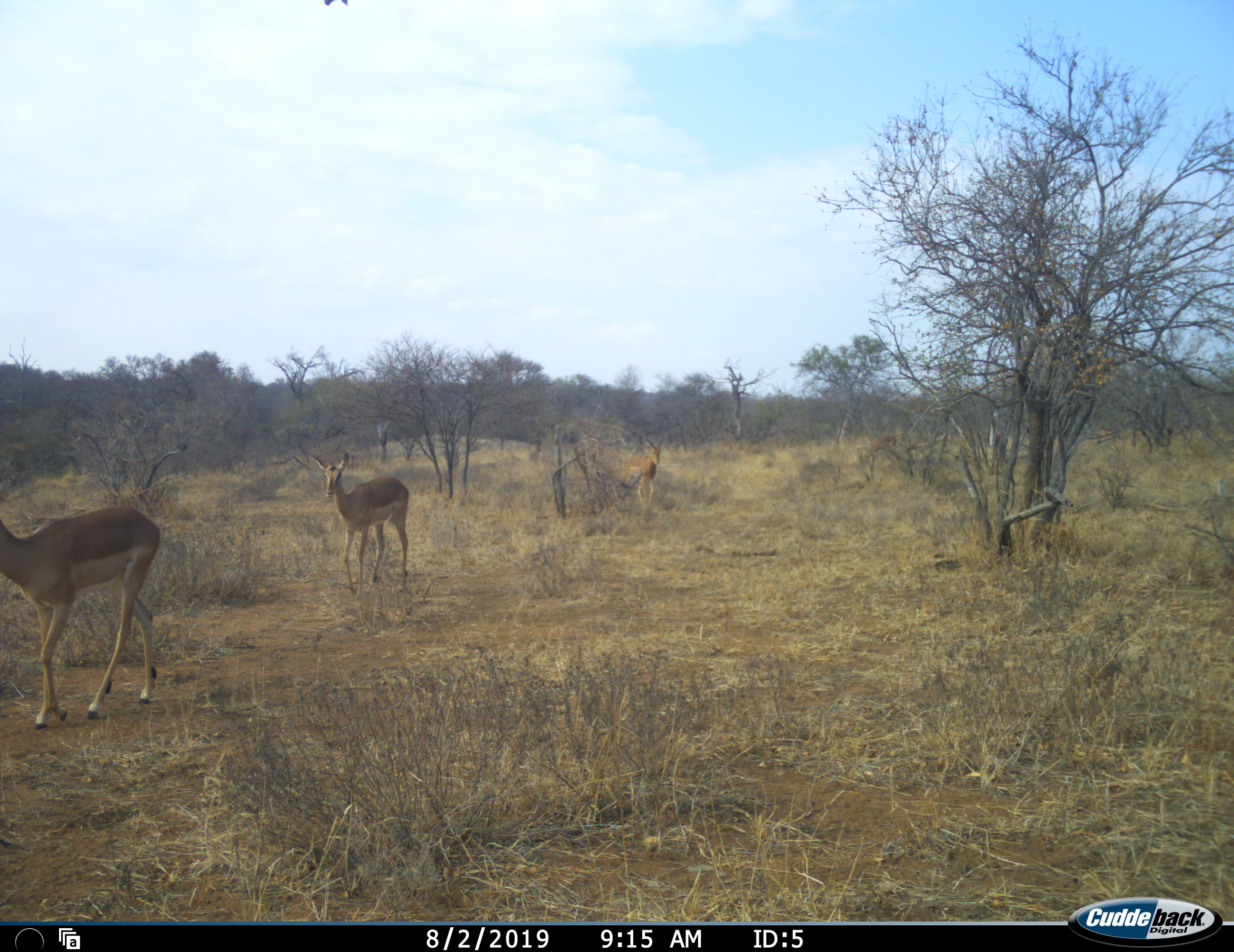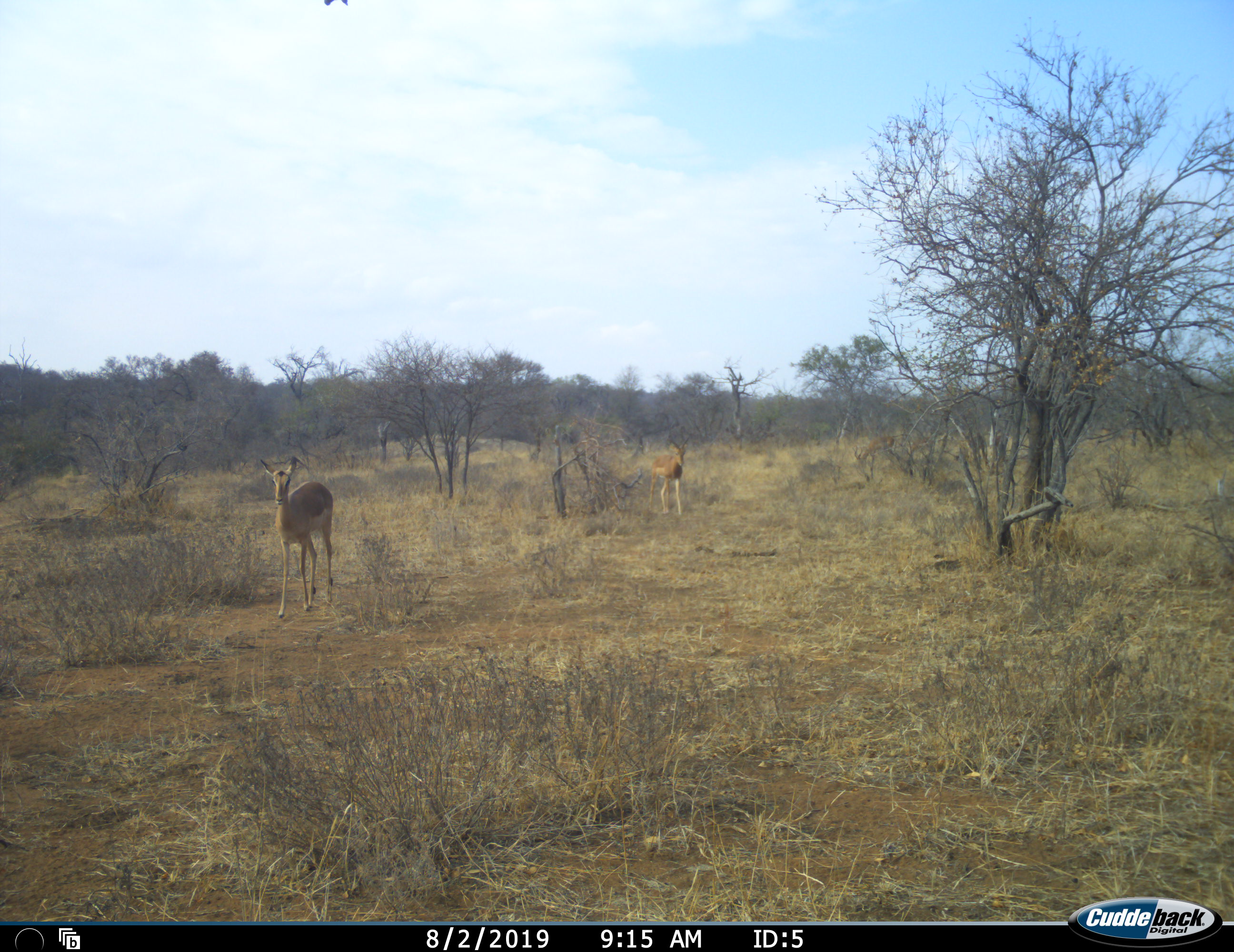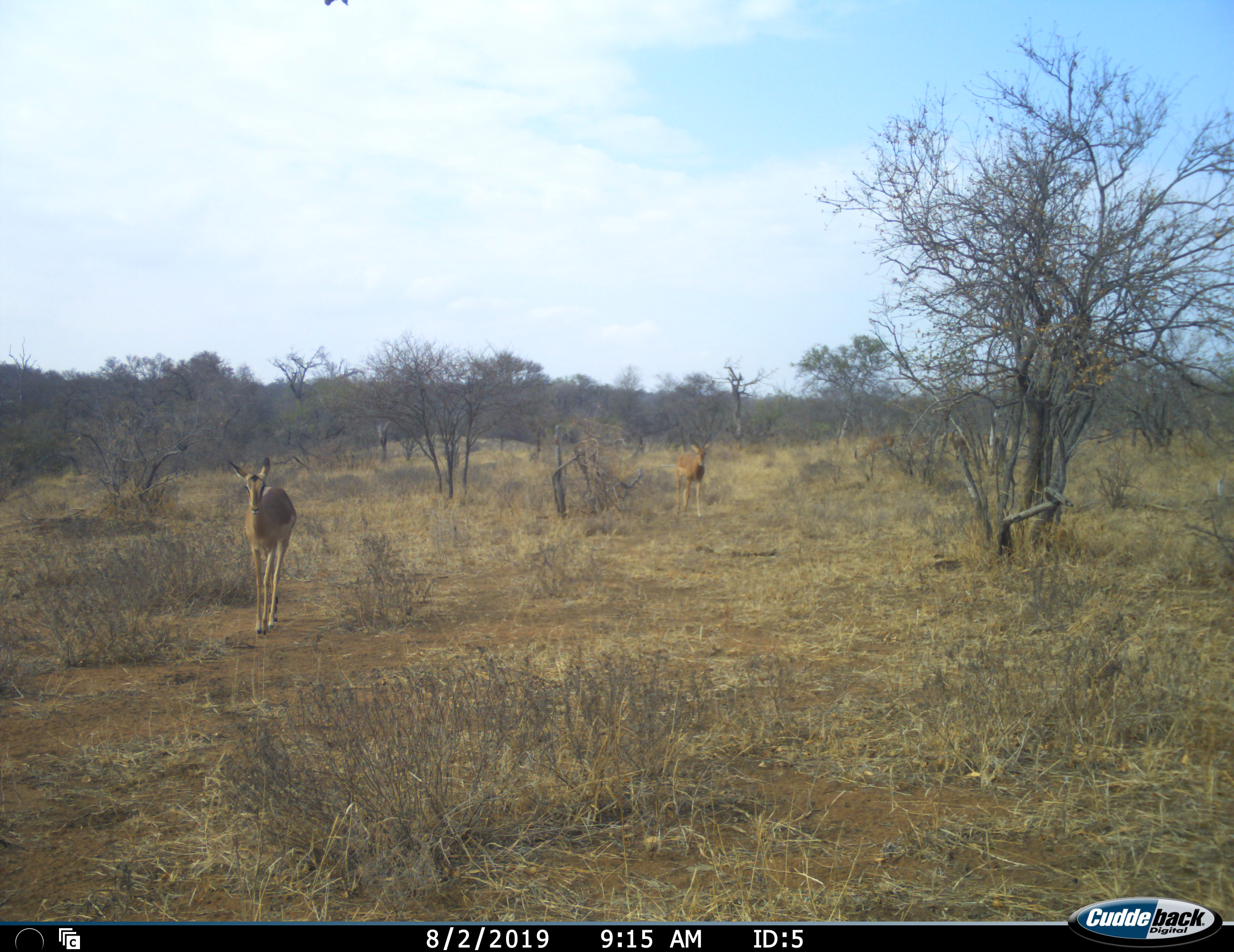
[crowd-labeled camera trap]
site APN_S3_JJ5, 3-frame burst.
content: unidentified animal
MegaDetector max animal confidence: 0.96